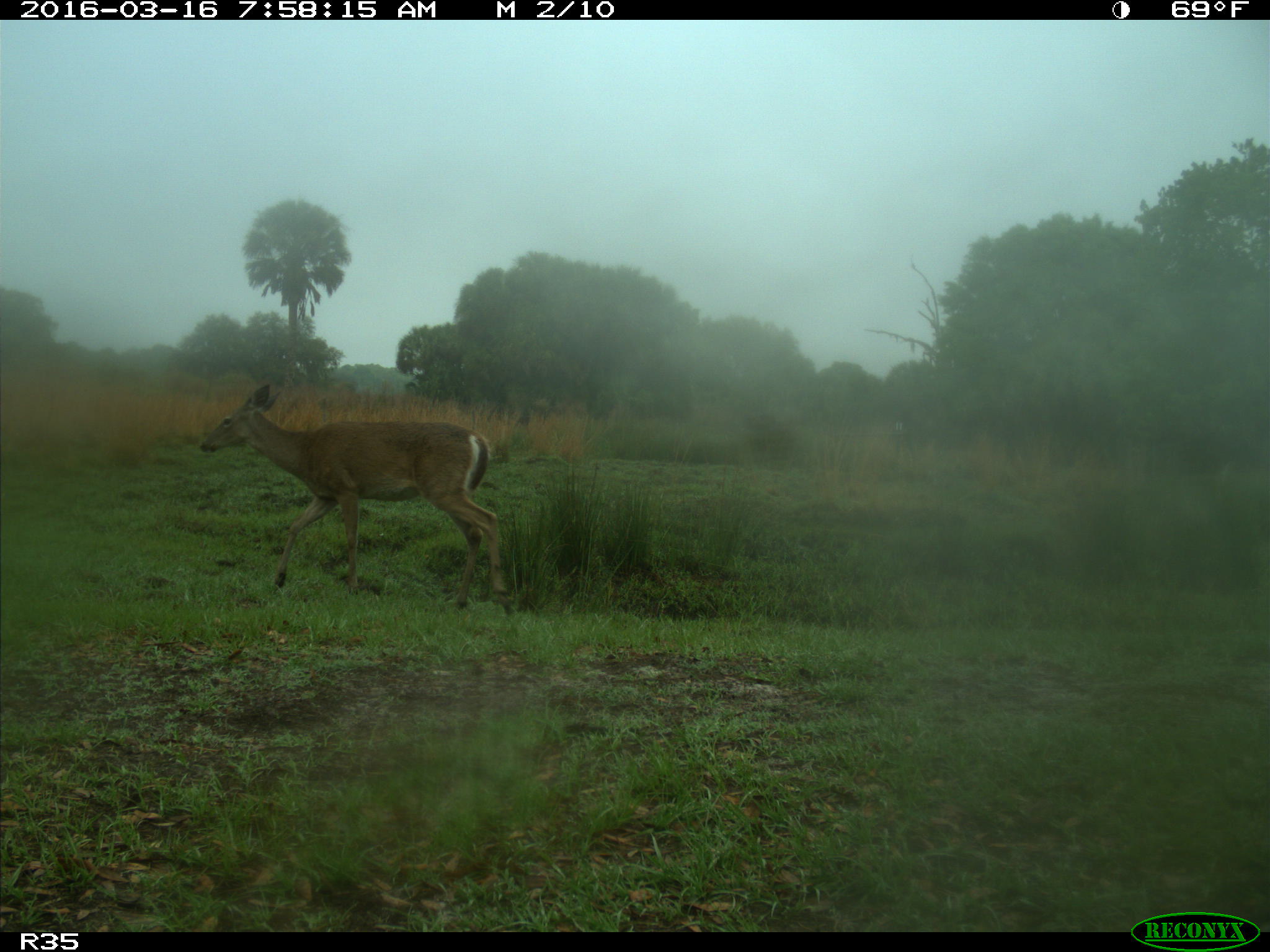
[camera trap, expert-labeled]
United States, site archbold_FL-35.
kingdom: Animalia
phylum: Chordata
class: Mammalia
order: Artiodactyla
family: Cervidae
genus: Odocoileus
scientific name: Odocoileus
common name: deer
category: unidentified deer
Unidentified deer (deer) (Odocoileus).